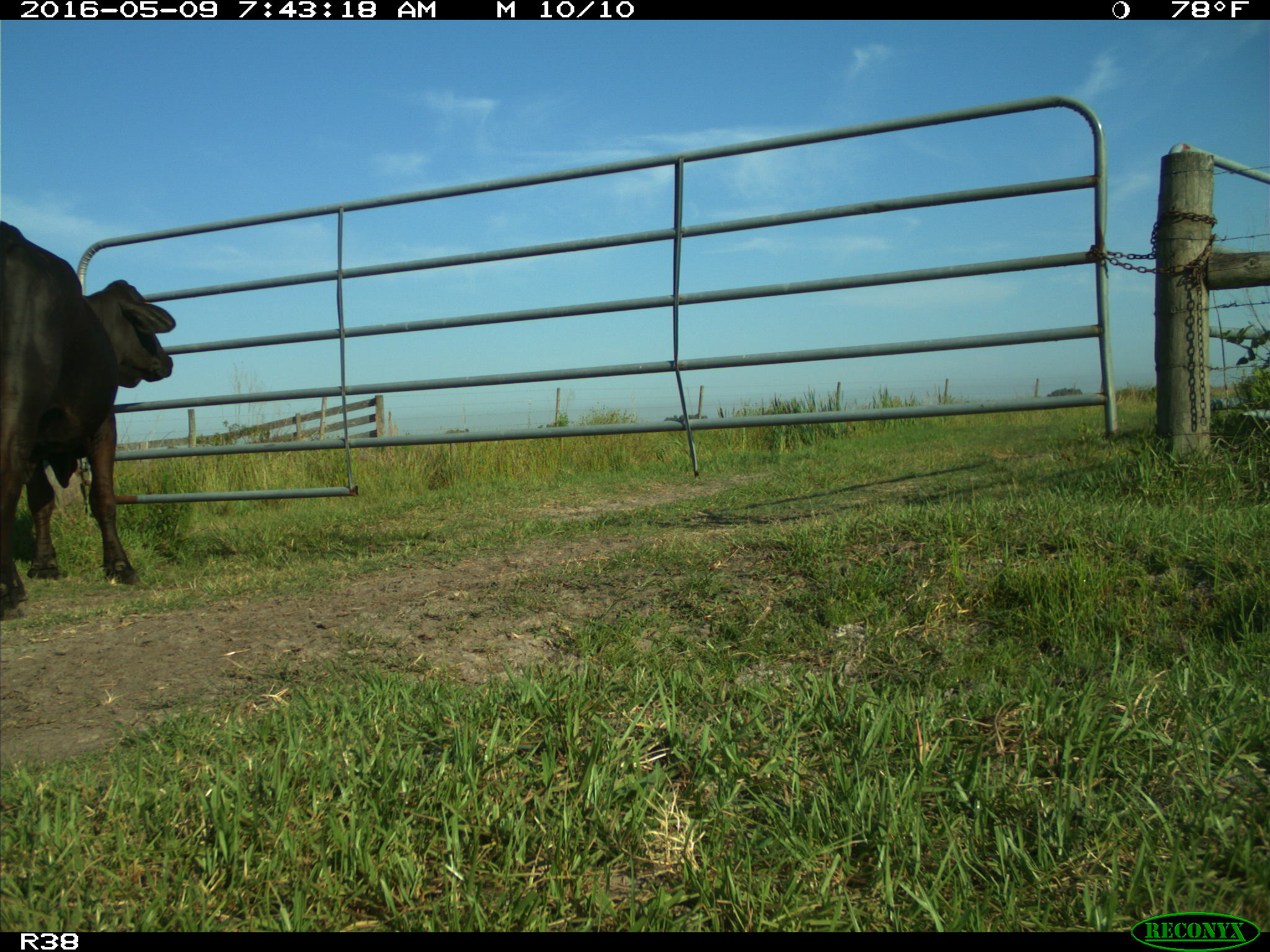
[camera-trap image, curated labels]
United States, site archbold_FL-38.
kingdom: Animalia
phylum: Chordata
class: Mammalia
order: Artiodactyla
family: Bovidae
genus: Bos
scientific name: Bos taurus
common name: domestic cow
Bos taurus (domestic cow).